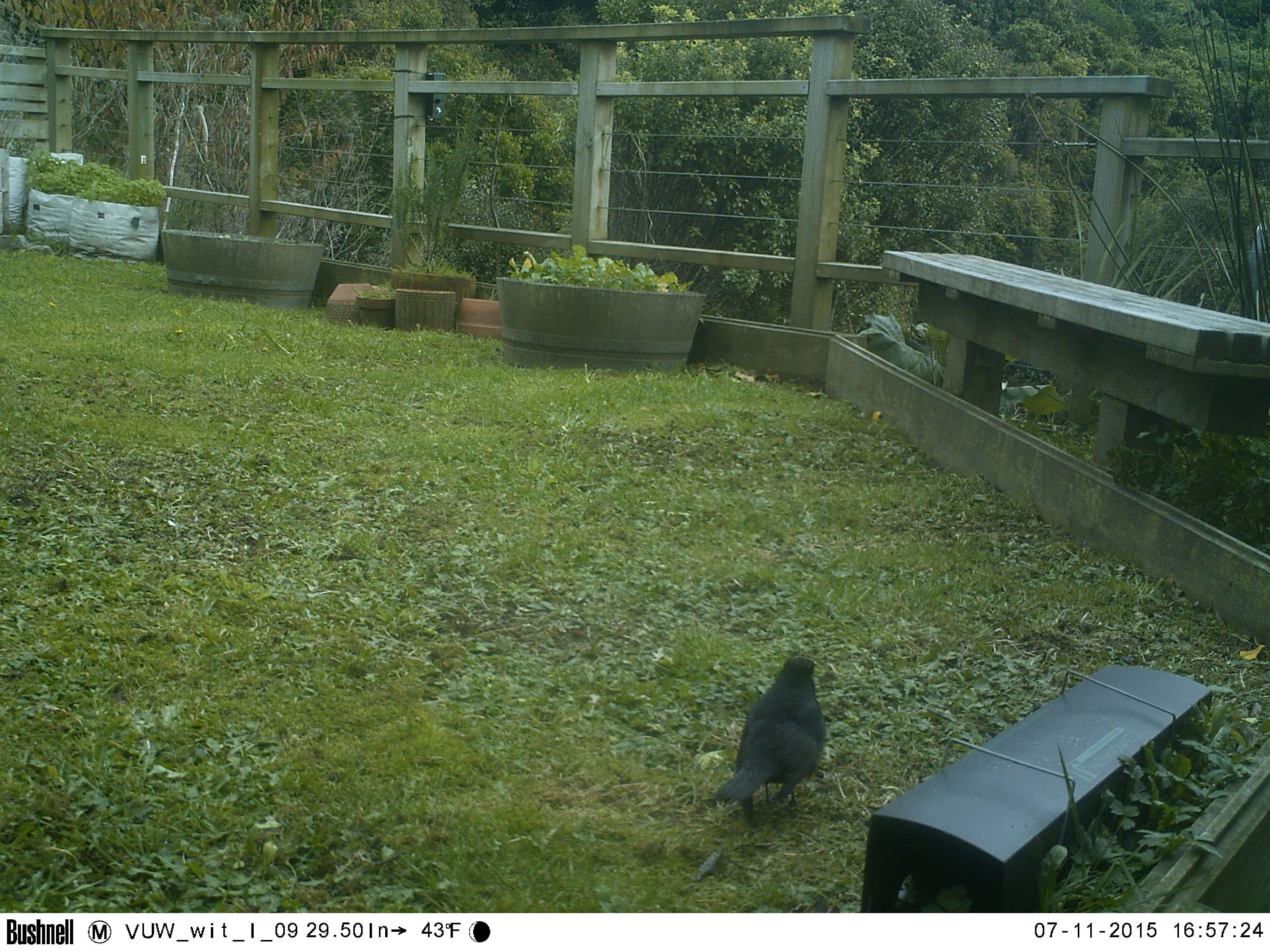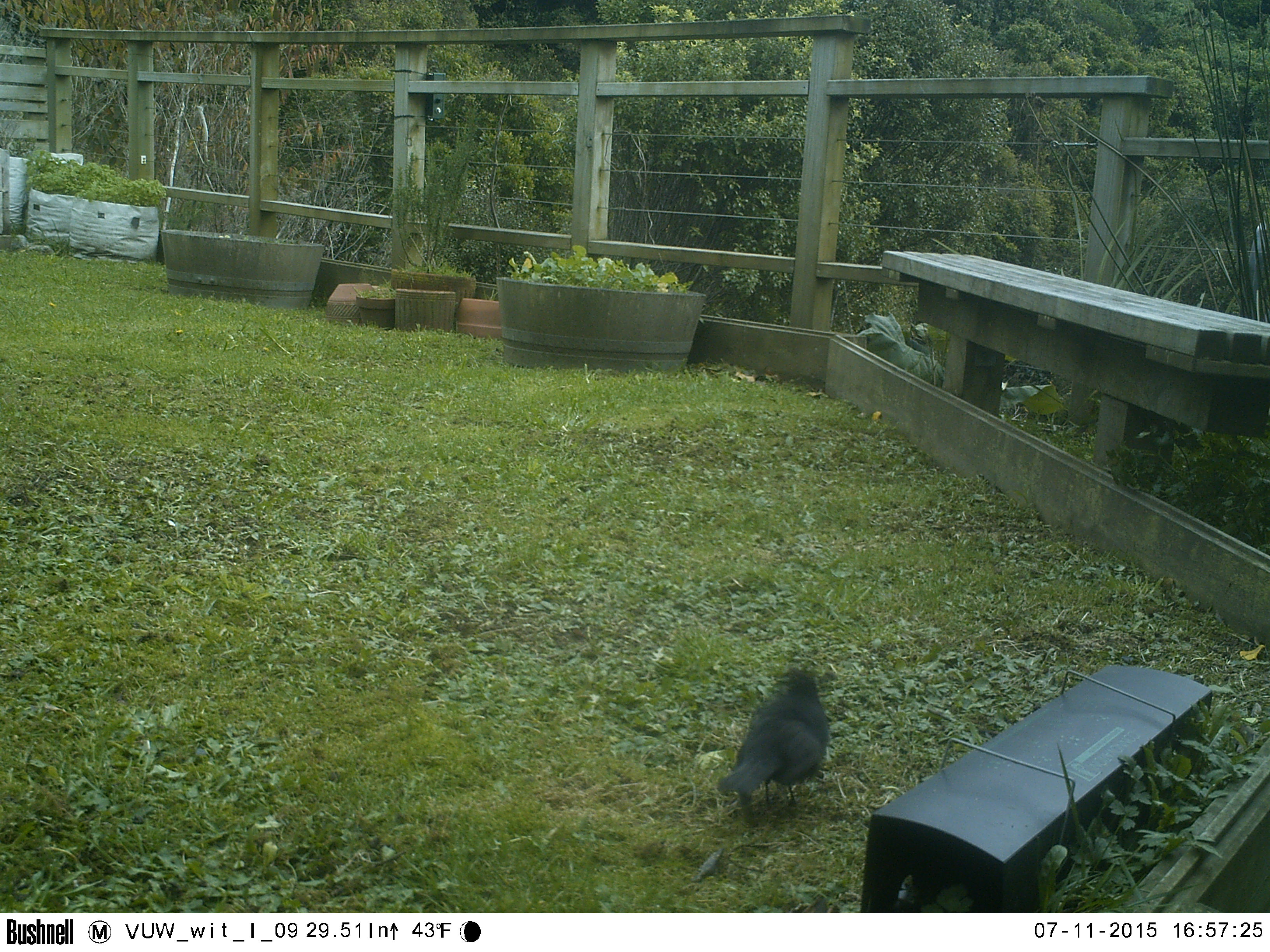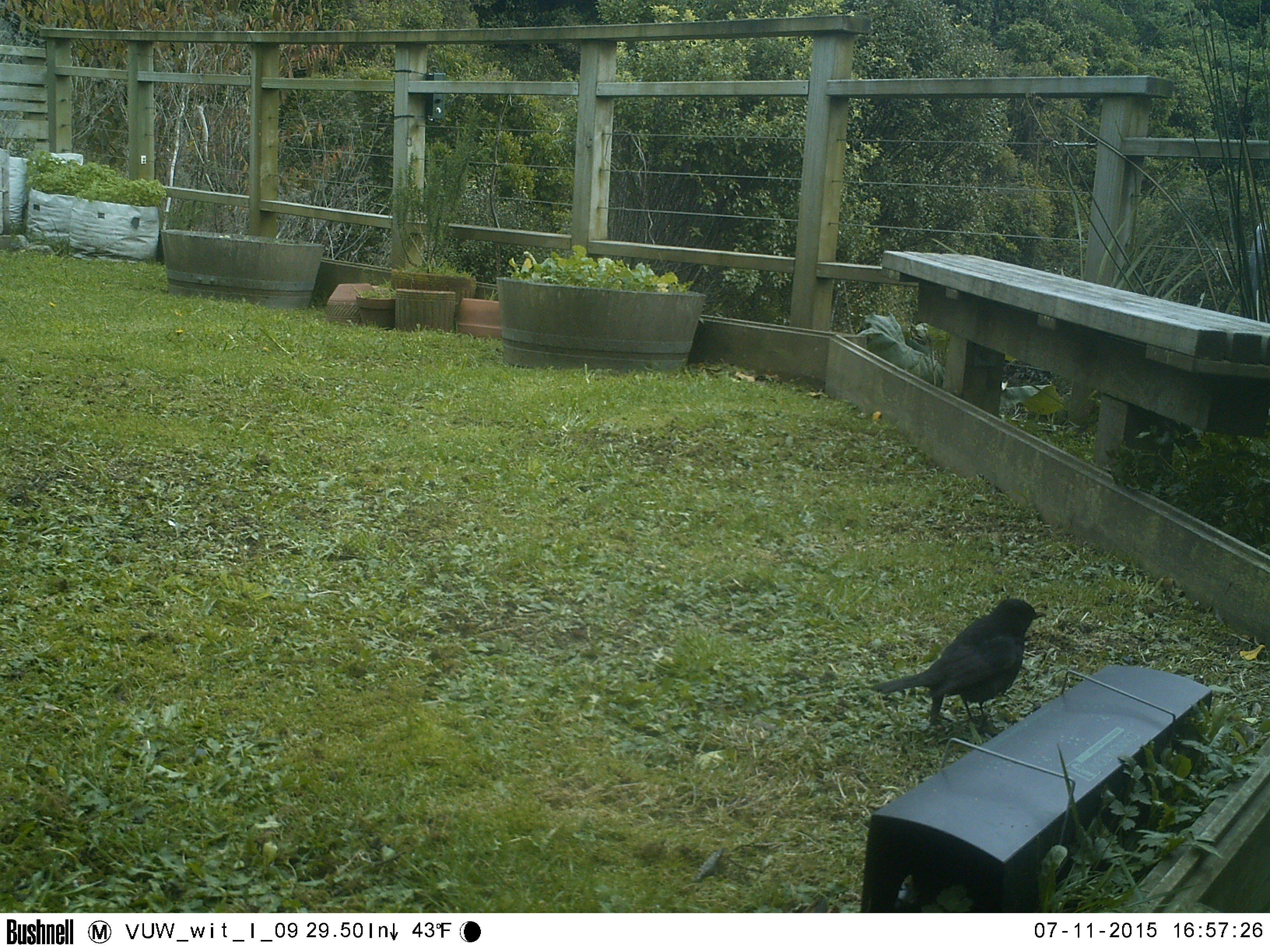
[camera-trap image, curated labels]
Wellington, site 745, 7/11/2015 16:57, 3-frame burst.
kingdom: Animalia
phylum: Chordata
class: Aves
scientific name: Aves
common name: bird